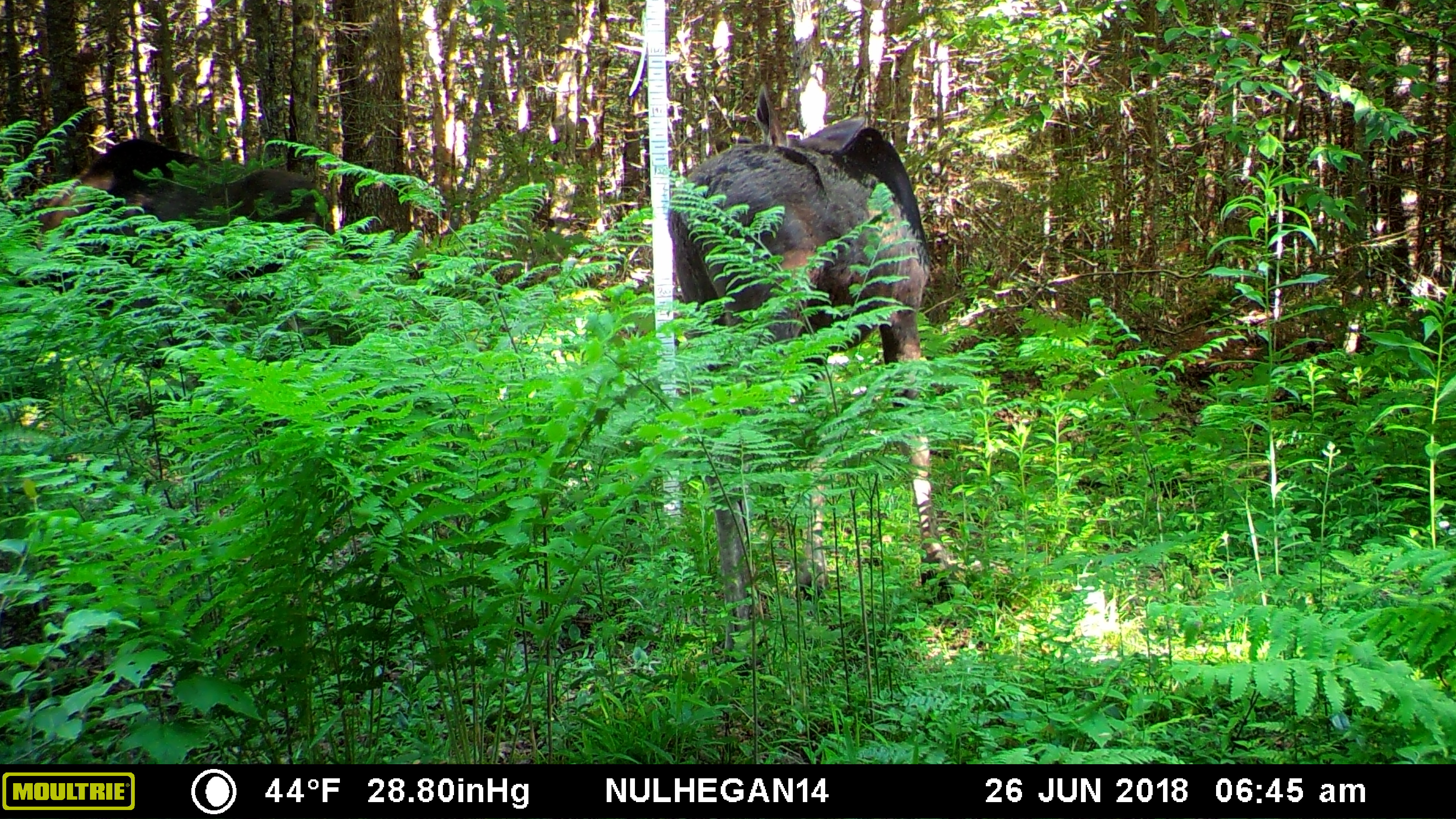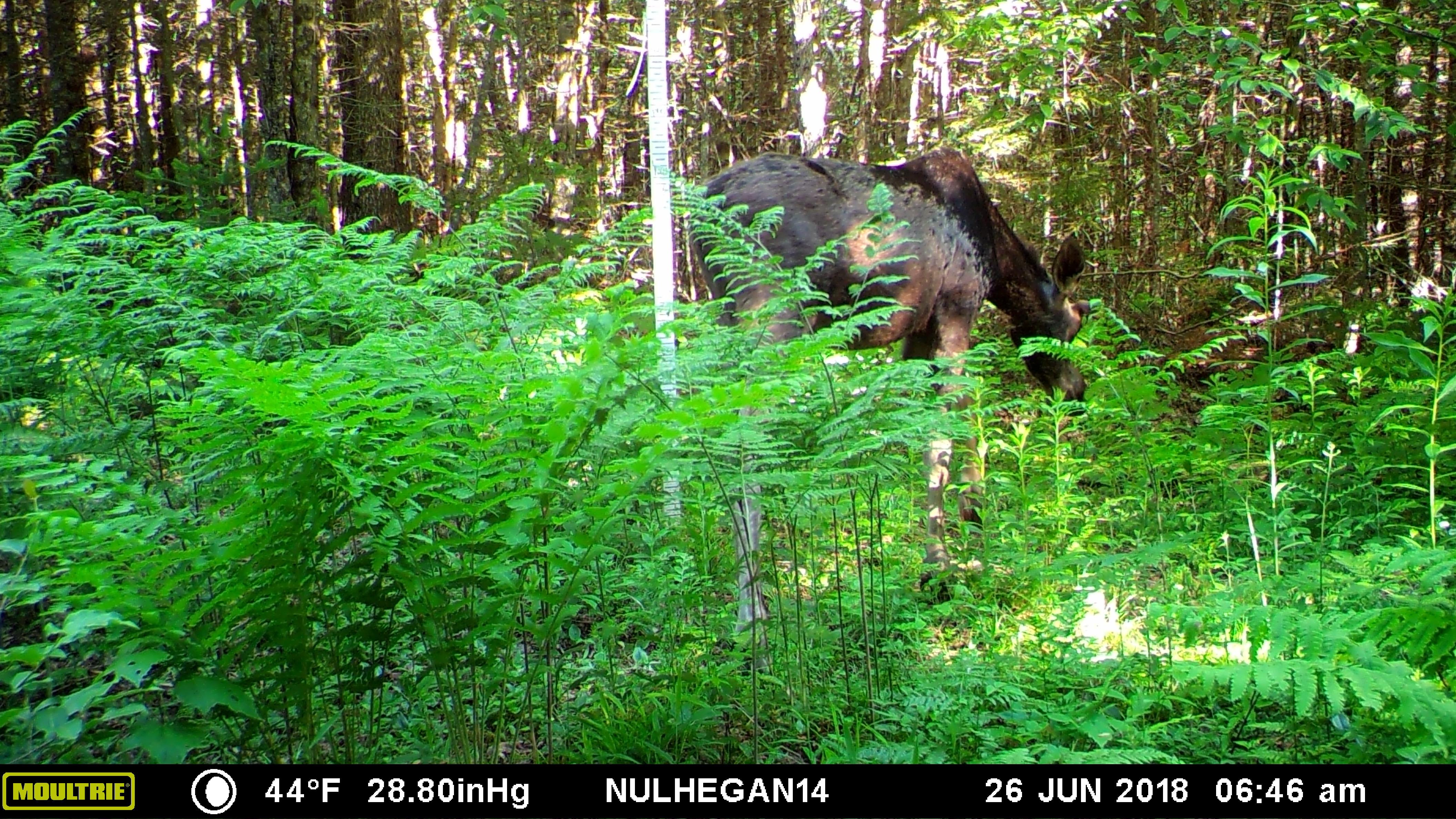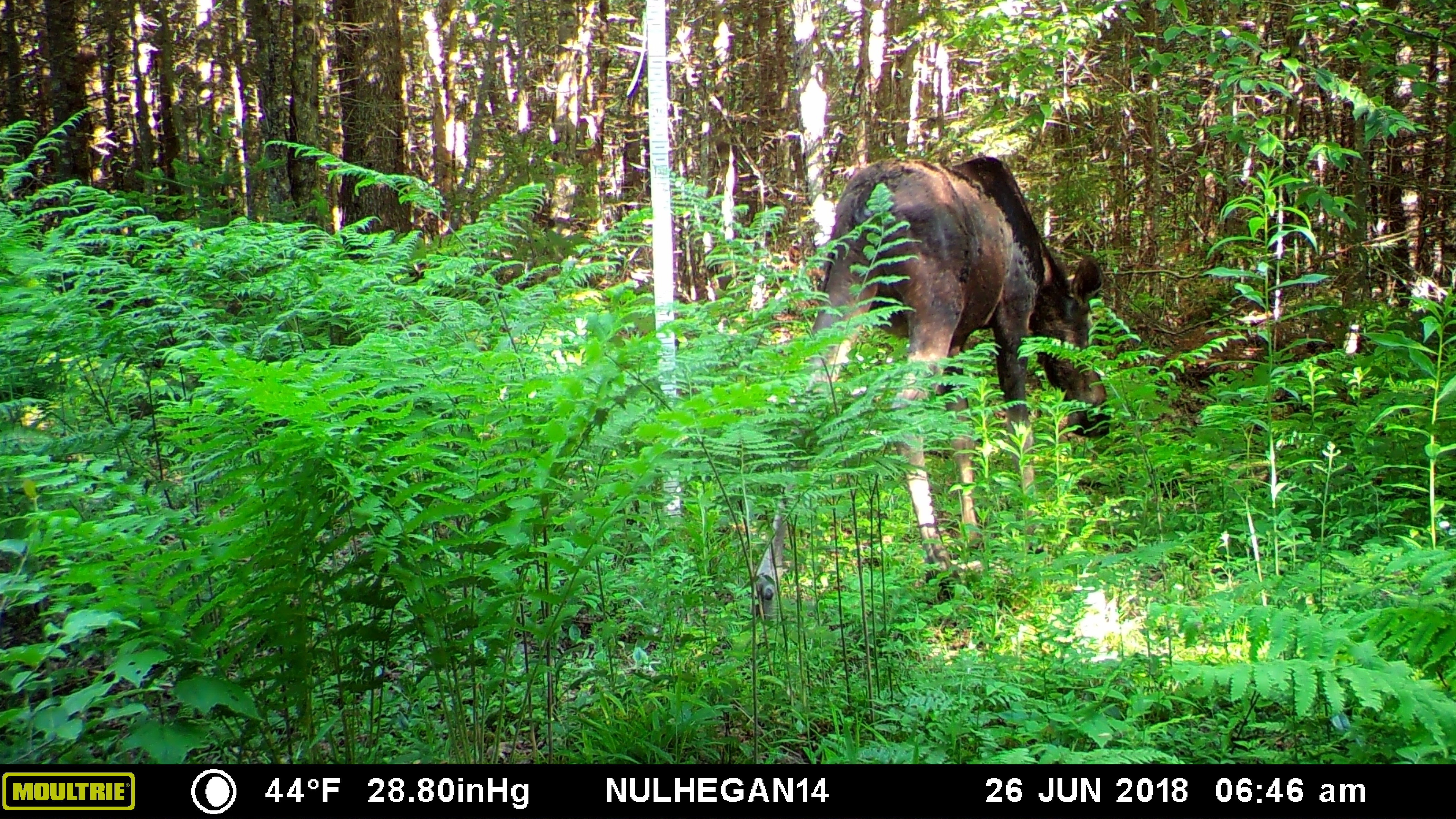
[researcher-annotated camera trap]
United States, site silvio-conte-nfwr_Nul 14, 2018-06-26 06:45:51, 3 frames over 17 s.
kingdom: Animalia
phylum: Chordata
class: Mammalia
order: Artiodactyla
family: Cervidae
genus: Alces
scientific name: Alces alces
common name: moose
Moose (Alces alces).